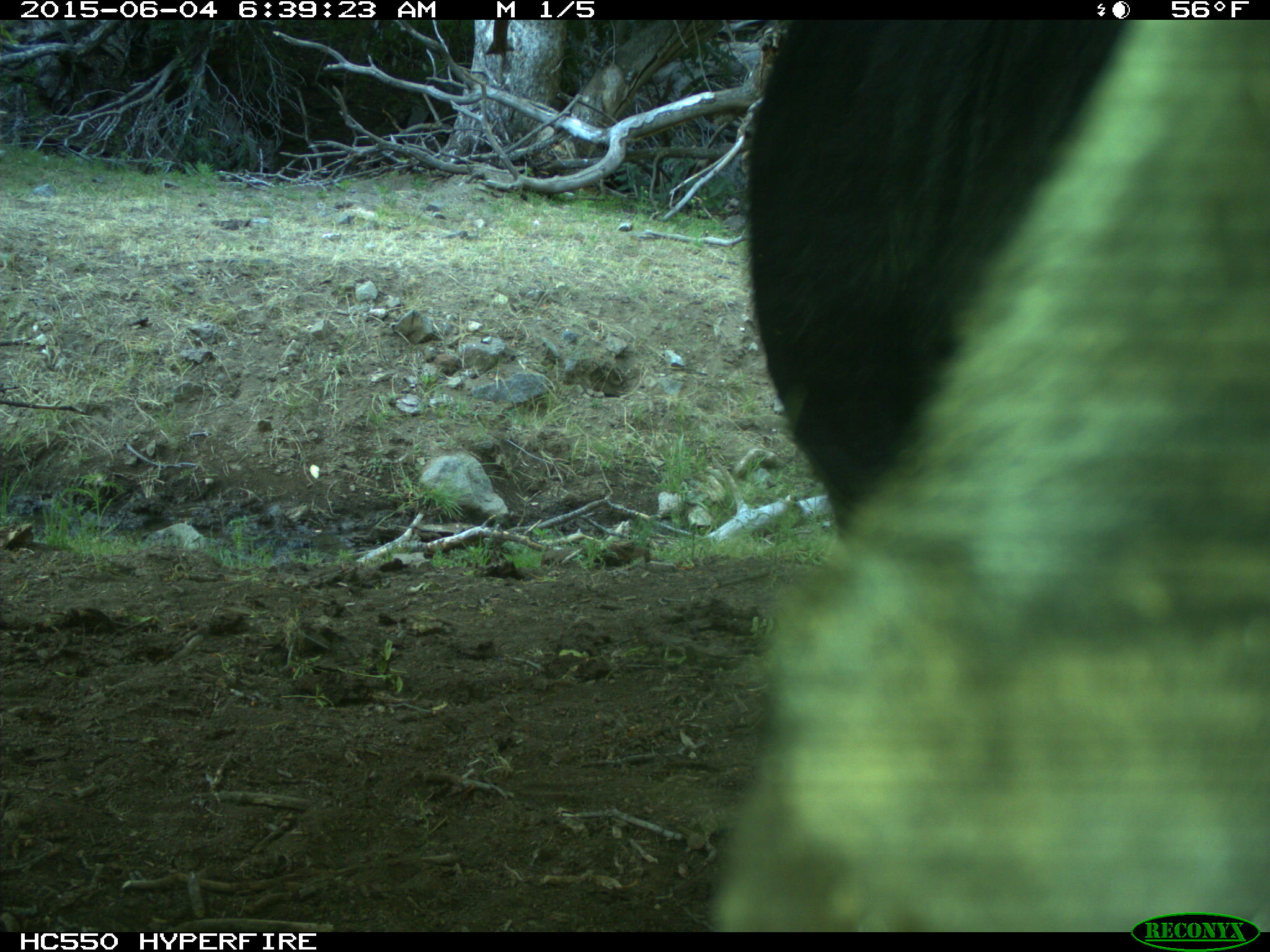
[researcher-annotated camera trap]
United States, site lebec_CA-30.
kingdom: Animalia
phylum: Chordata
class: Mammalia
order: Artiodactyla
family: Bovidae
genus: Bos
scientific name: Bos taurus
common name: domestic cow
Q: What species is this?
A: Bos taurus (domestic cow).